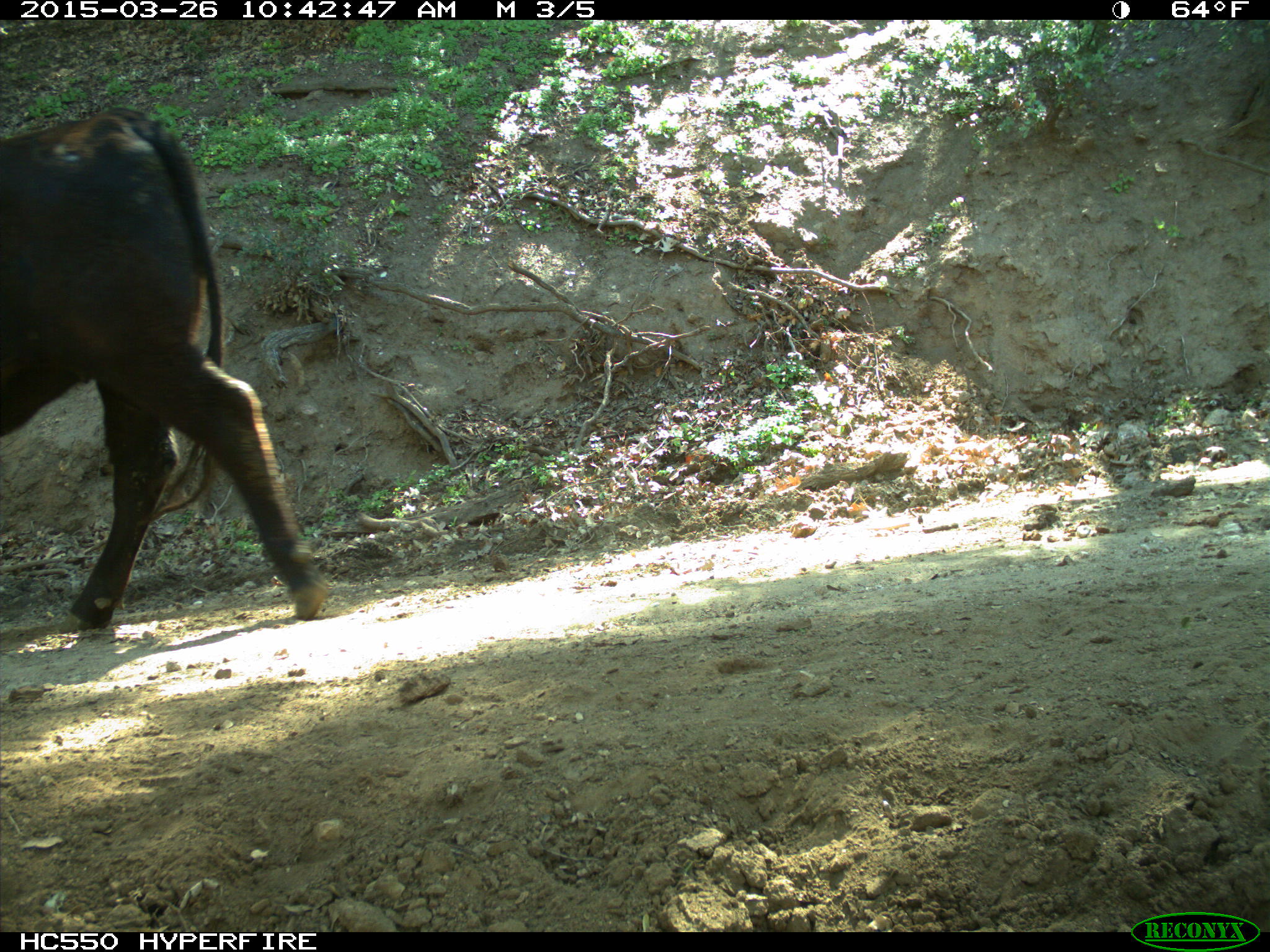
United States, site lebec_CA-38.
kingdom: Animalia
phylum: Chordata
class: Mammalia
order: Artiodactyla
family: Bovidae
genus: Bos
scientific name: Bos taurus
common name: domestic cow